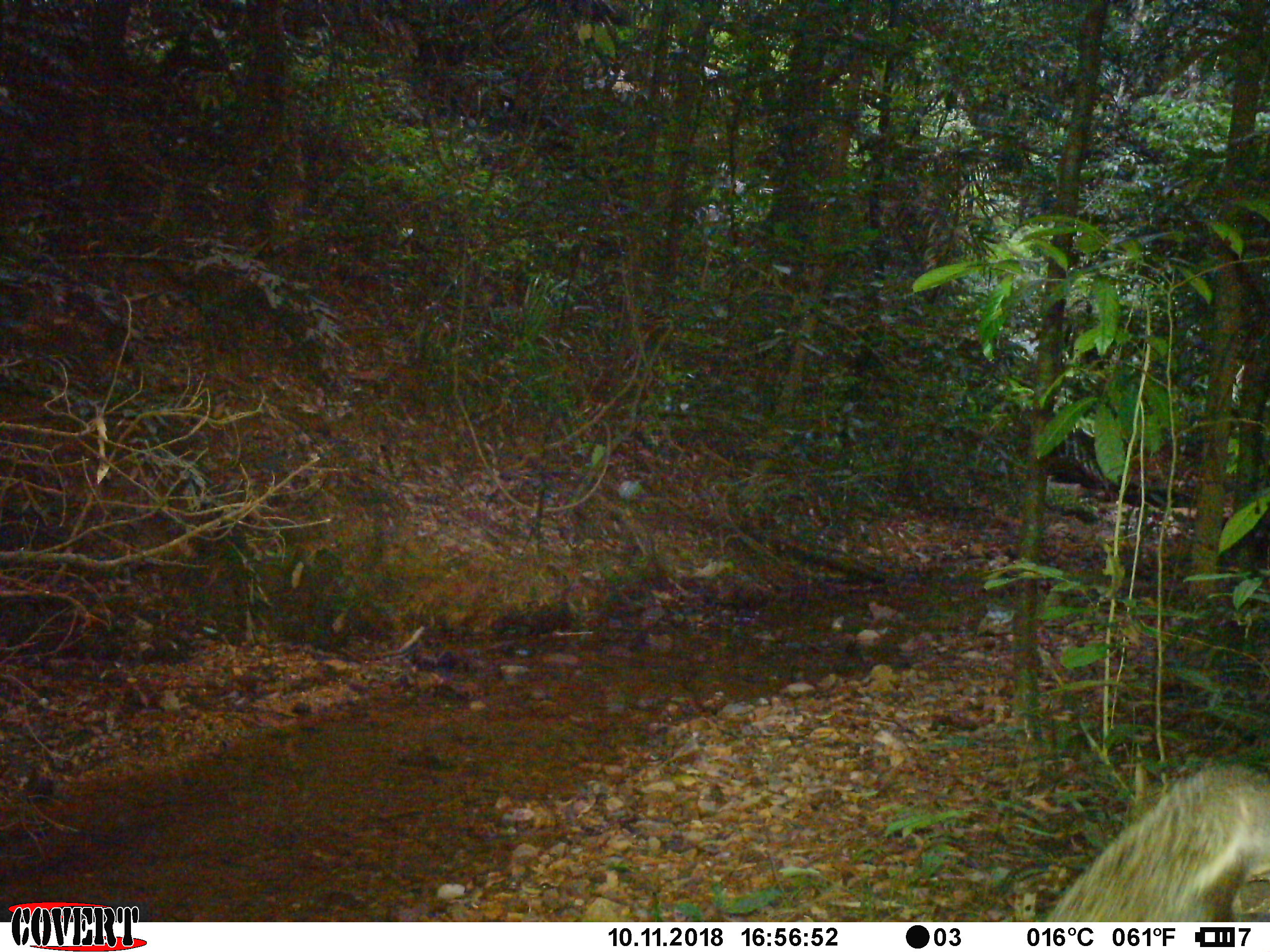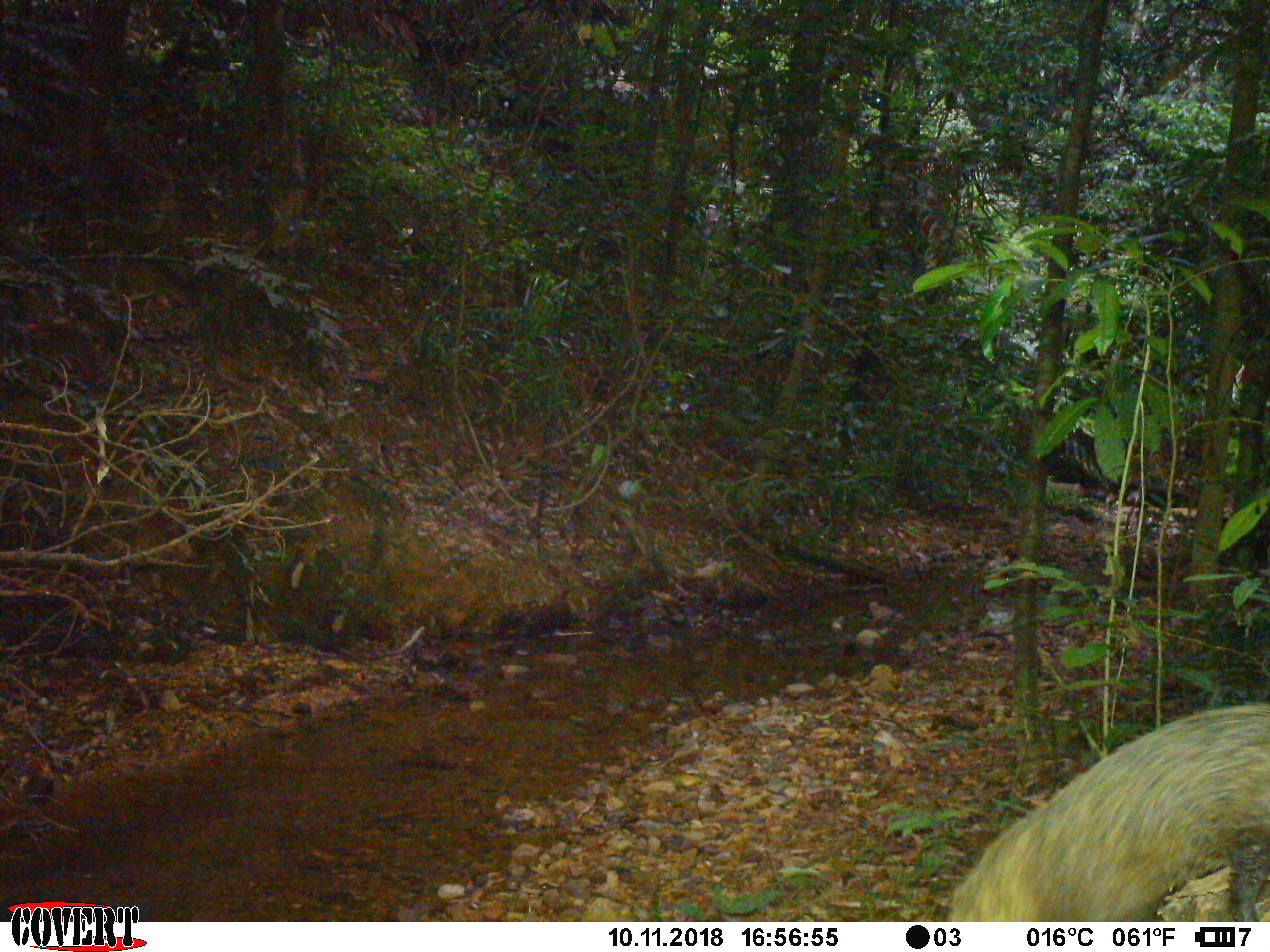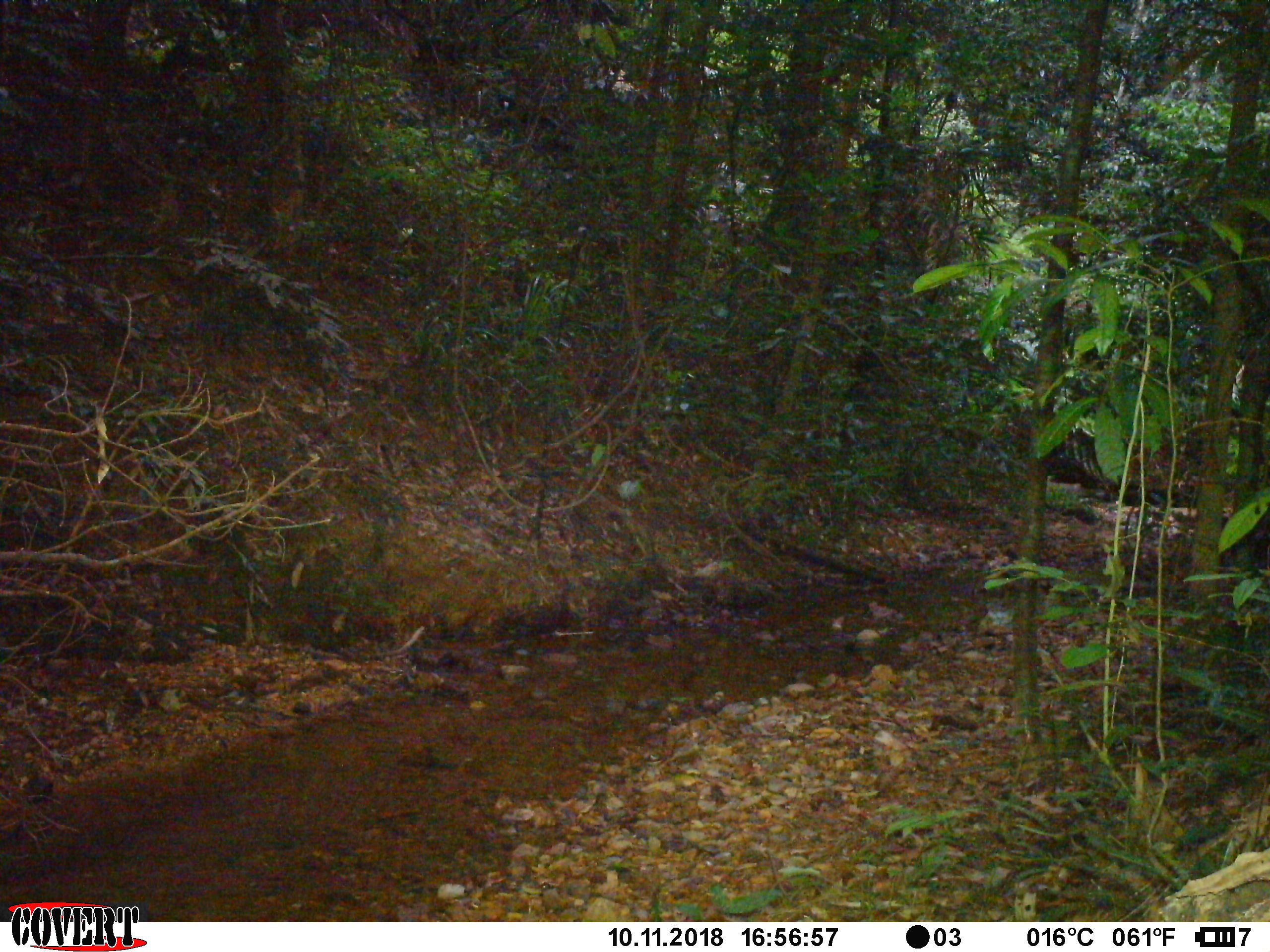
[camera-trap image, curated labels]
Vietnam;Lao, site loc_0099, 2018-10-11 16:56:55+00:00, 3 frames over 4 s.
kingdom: Animalia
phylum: Chordata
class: Mammalia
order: Carnivora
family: Herpestidae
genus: Urva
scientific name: Urva urva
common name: crab-eating mongoose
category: crab eating mongoose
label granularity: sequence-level